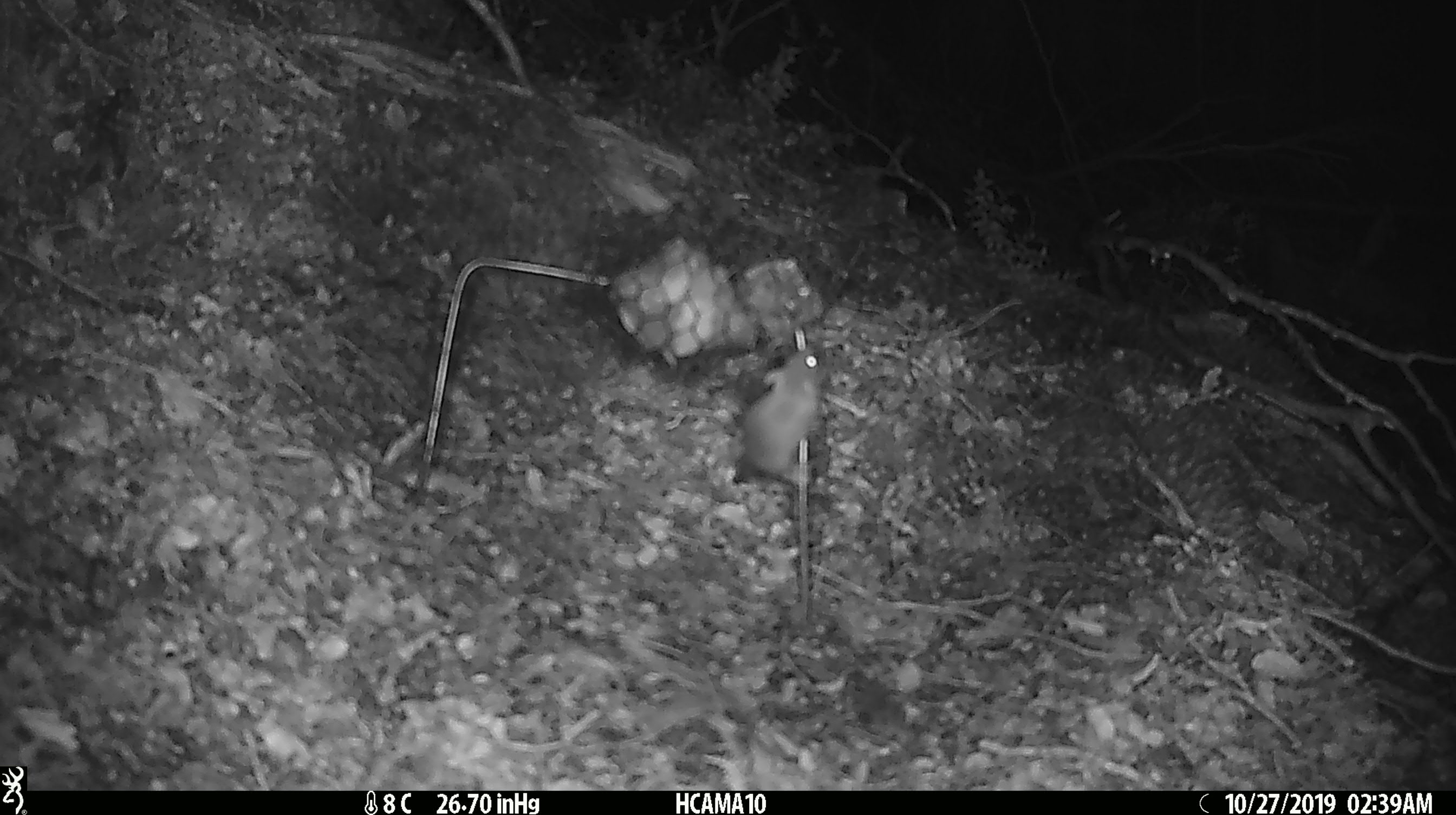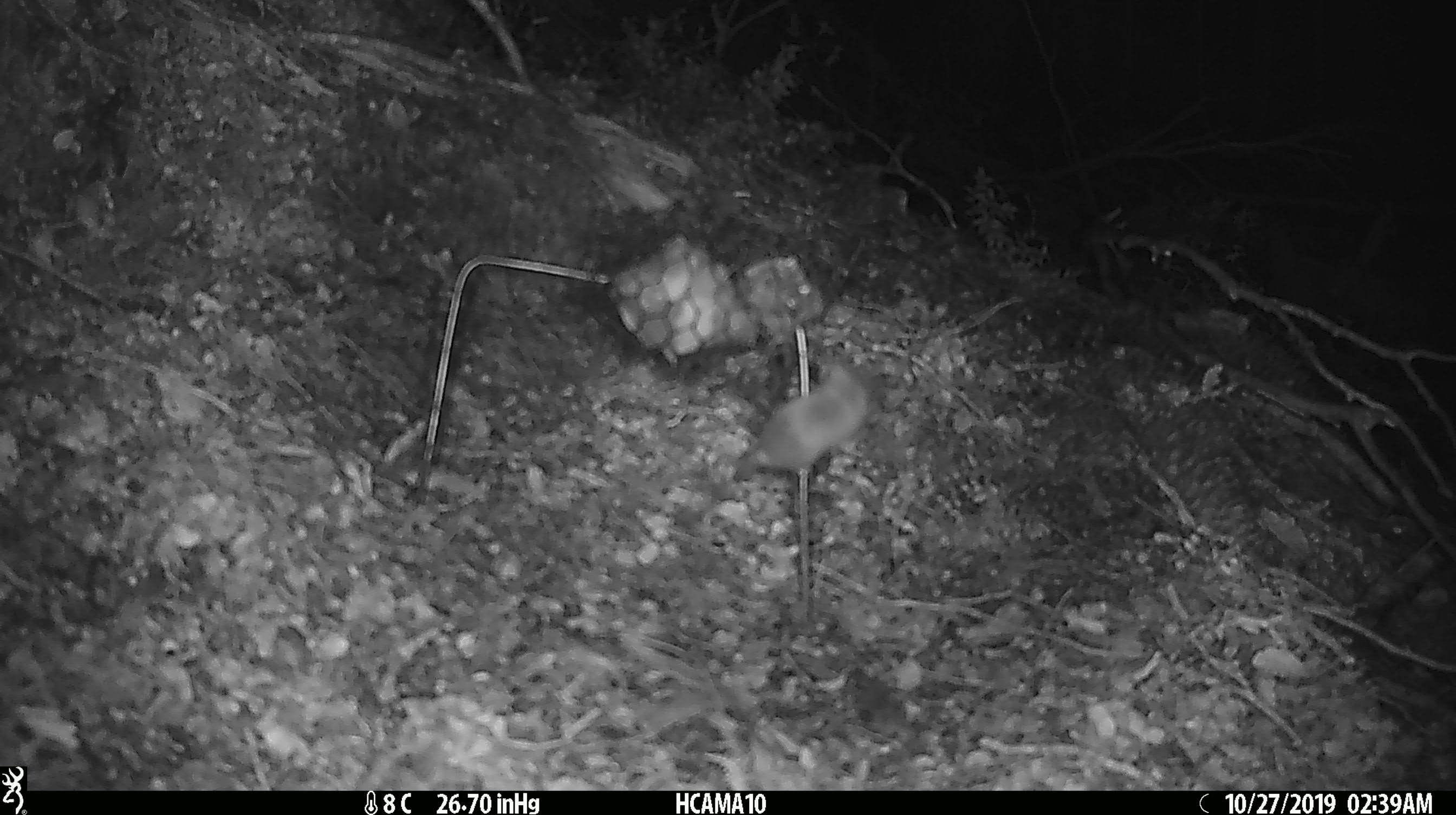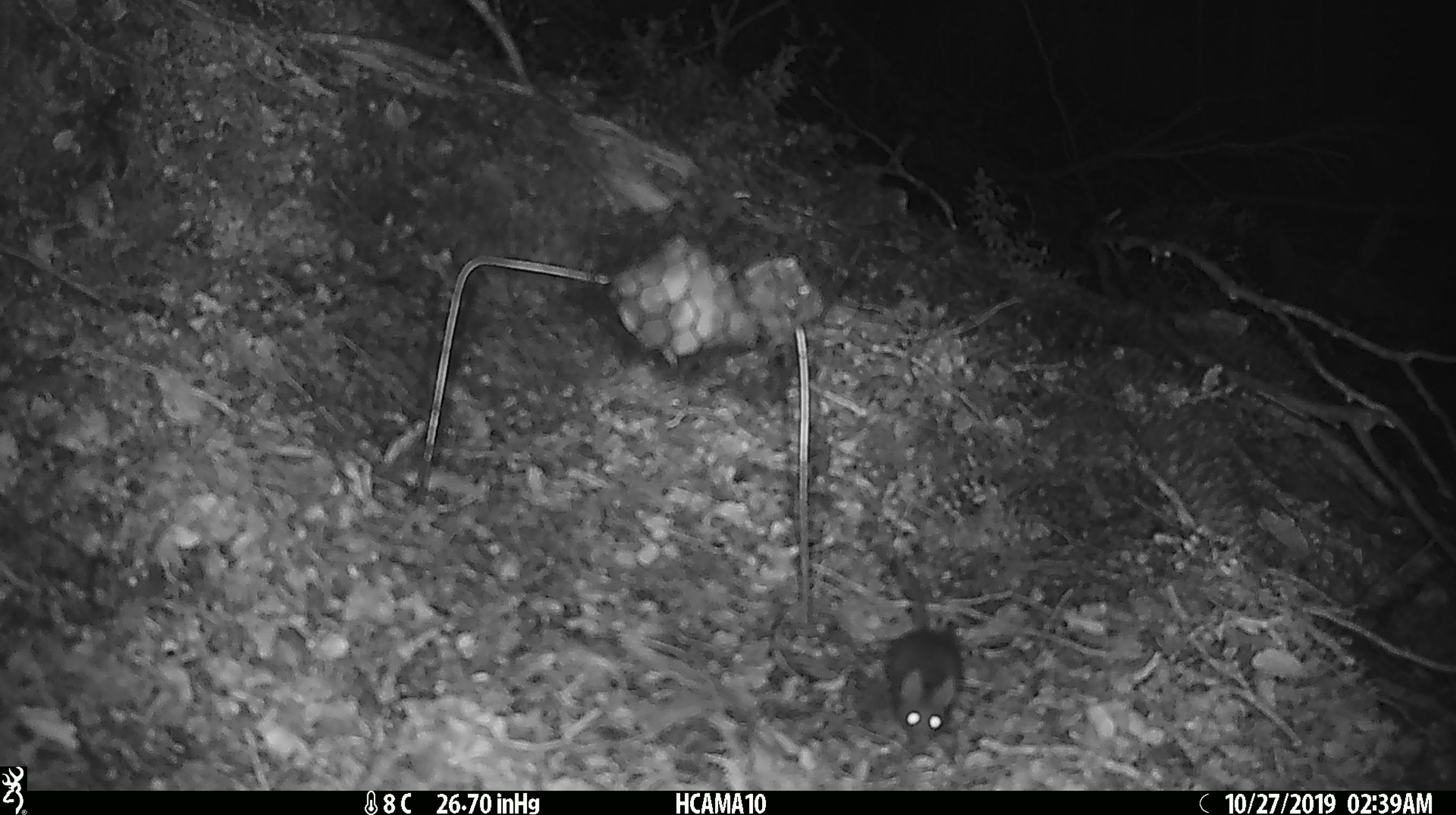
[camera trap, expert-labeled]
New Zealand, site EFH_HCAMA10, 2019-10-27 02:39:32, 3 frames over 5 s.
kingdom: Animalia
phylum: Chordata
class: Mammalia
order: Rodentia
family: Muridae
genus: Mus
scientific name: Mus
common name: mouse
Mouse (Mus).